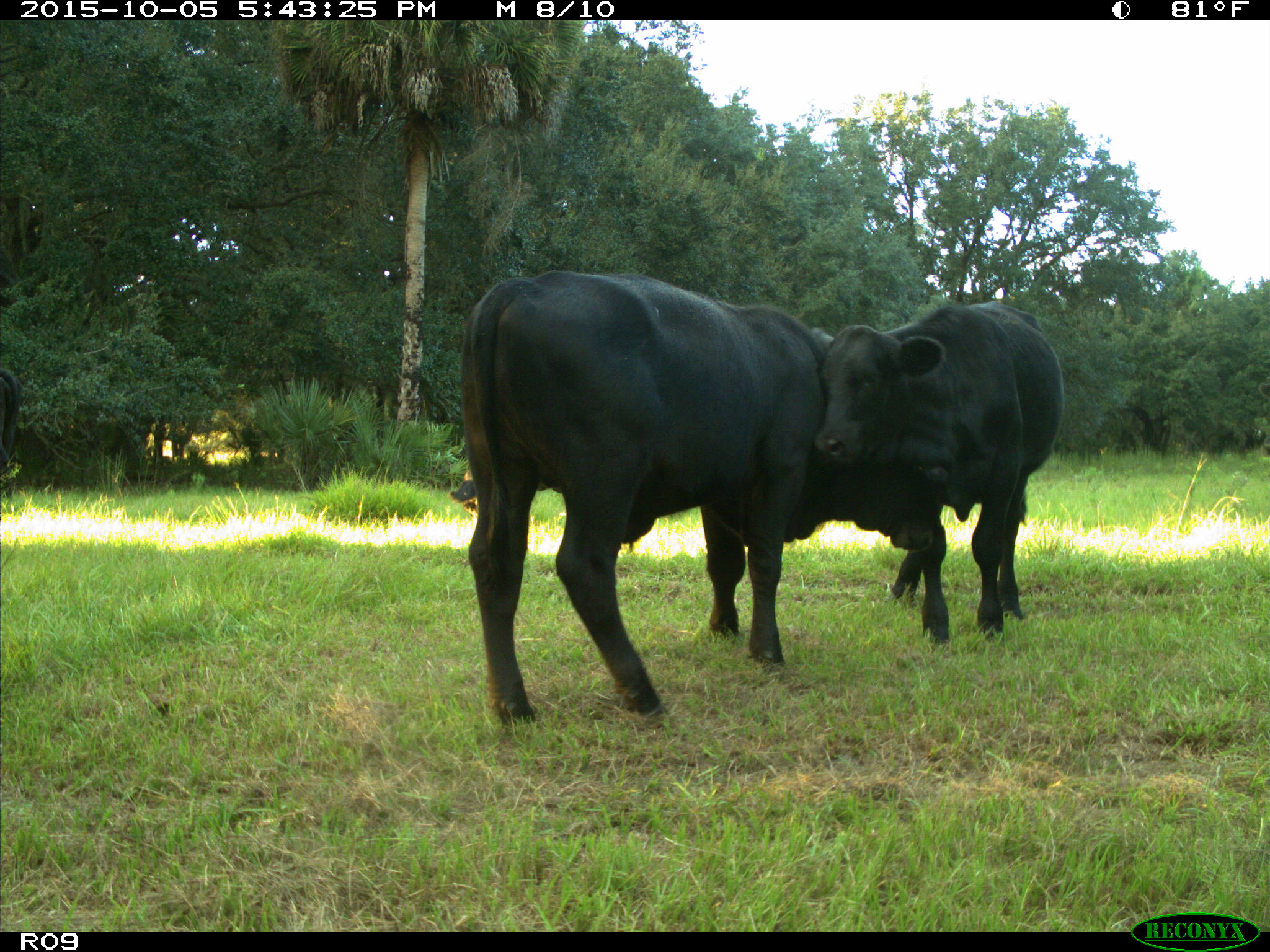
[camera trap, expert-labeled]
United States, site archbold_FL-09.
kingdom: Animalia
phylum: Chordata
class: Mammalia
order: Artiodactyla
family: Bovidae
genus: Bos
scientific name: Bos taurus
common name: domestic cow